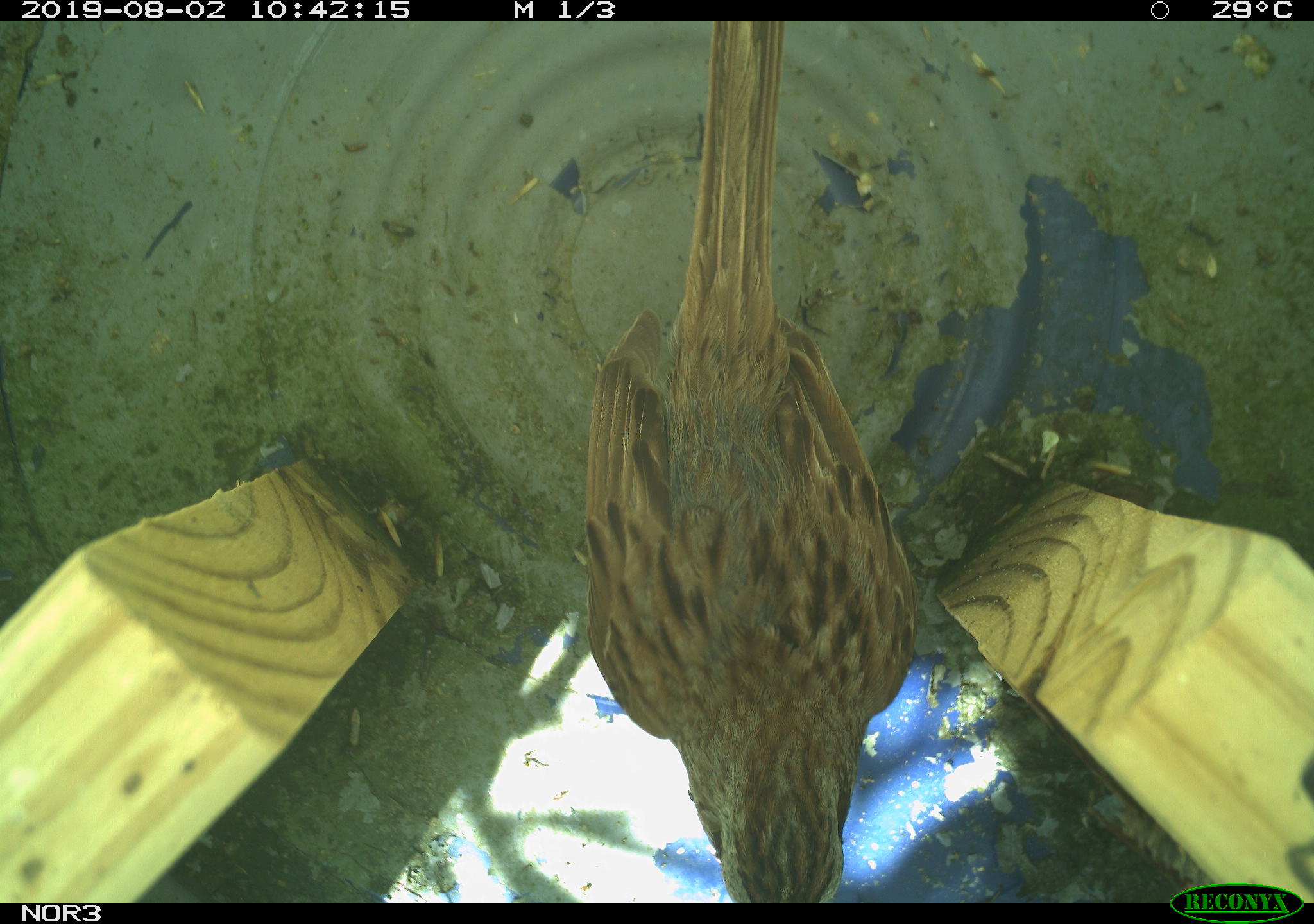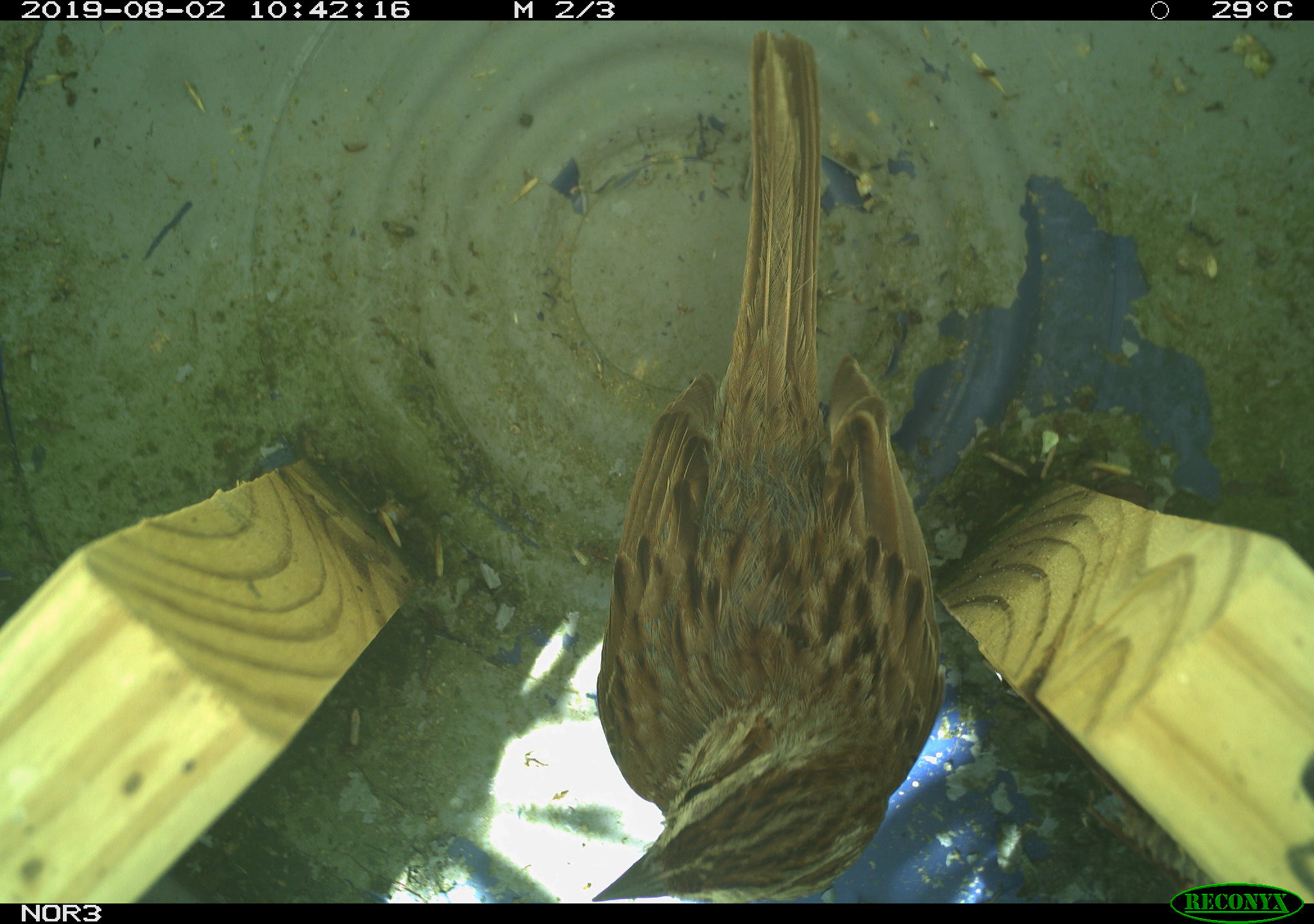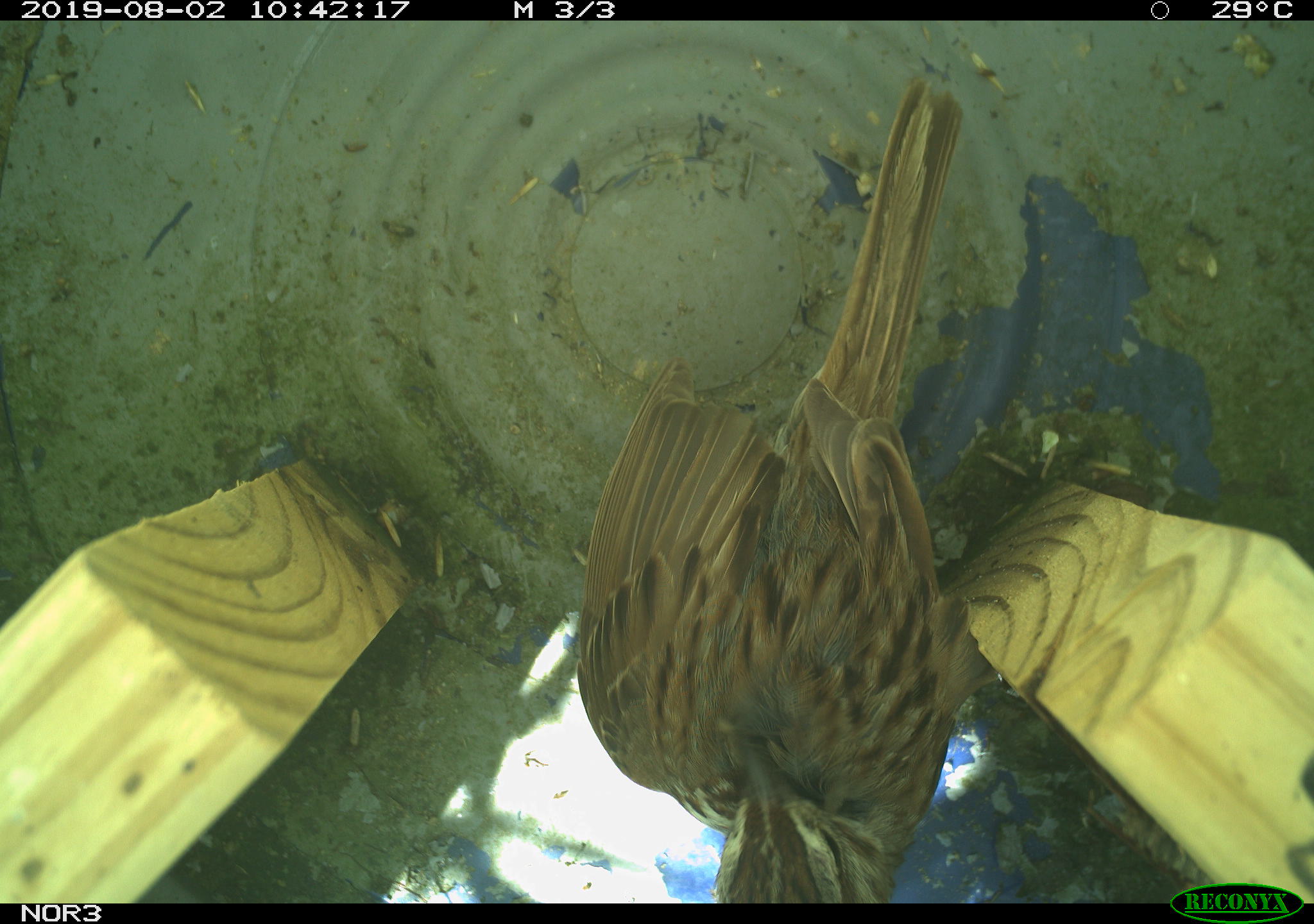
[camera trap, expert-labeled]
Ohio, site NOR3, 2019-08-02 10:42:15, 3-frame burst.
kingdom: Animalia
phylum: Chordata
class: Aves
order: Passeriformes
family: Passerellidae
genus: Melospiza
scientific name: Melospiza melodia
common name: song sparrow